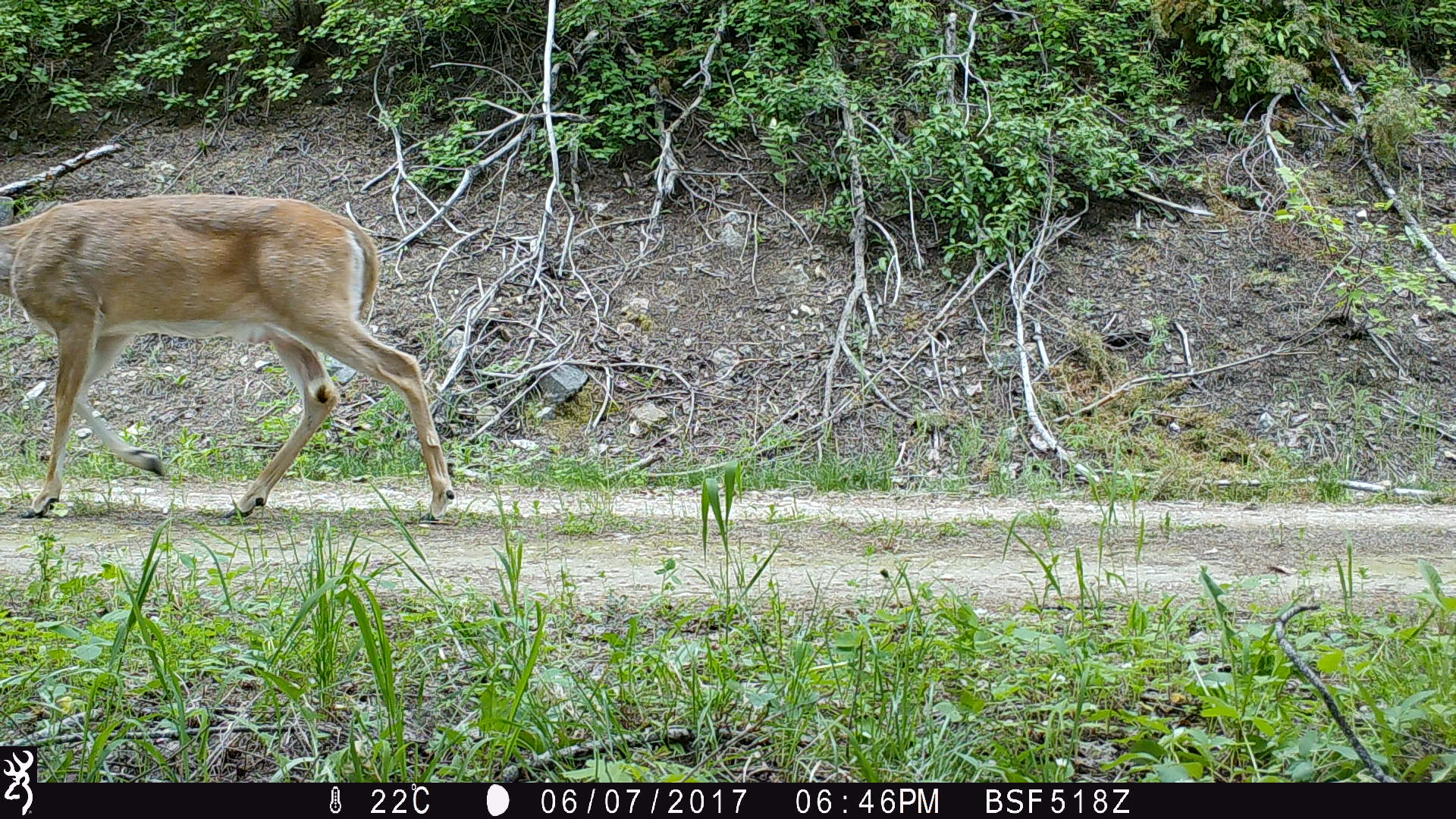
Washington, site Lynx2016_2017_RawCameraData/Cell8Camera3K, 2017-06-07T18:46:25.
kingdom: Animalia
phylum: Chordata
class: Mammalia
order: Artiodactyla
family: Cervidae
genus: Odocoileus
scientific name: Odocoileus virginianus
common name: white-tailed deer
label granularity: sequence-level